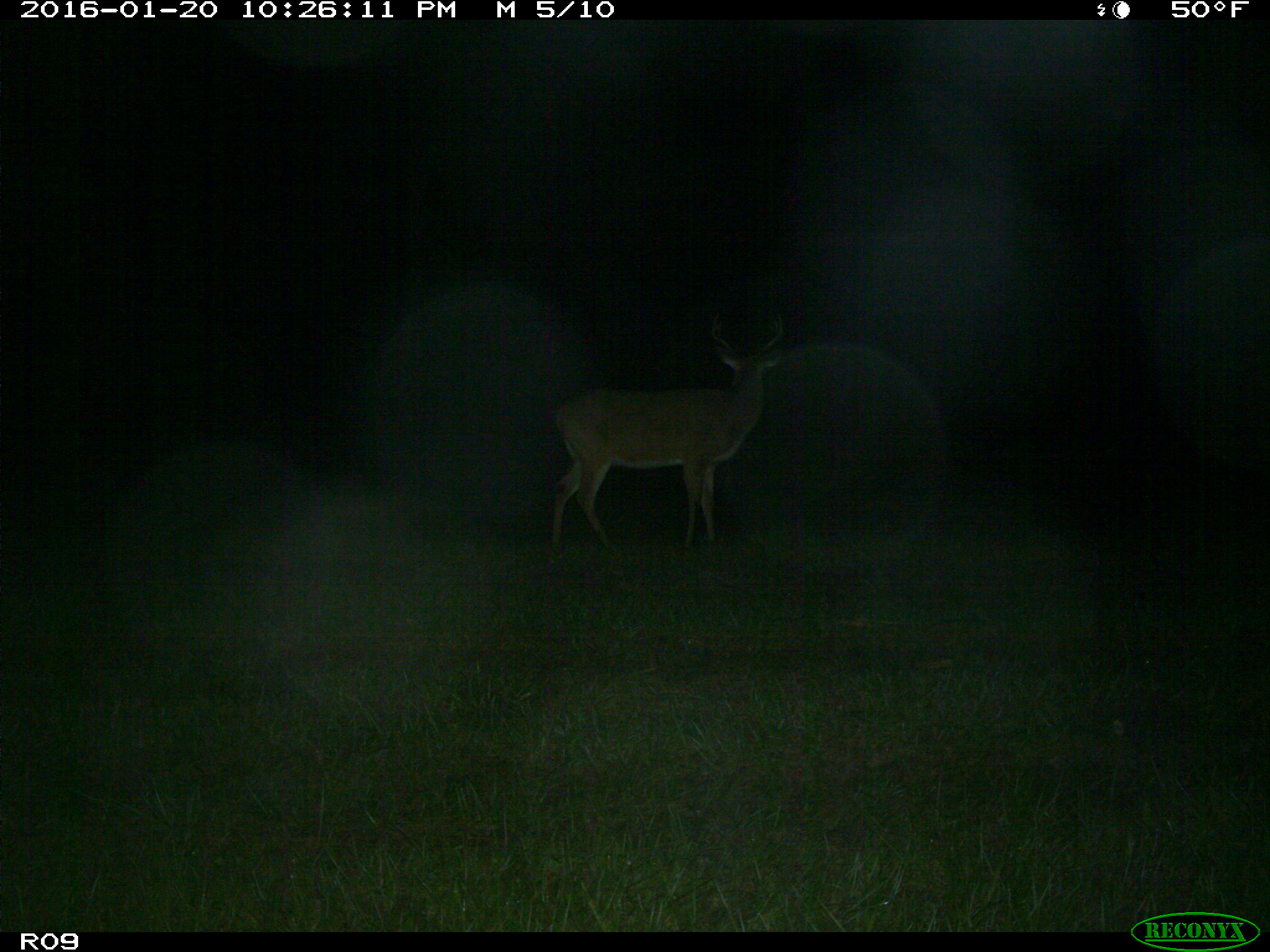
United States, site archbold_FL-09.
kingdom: Animalia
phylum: Chordata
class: Mammalia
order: Artiodactyla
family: Cervidae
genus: Odocoileus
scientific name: Odocoileus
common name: deer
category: unidentified deer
Unidentified deer (deer) (Odocoileus).